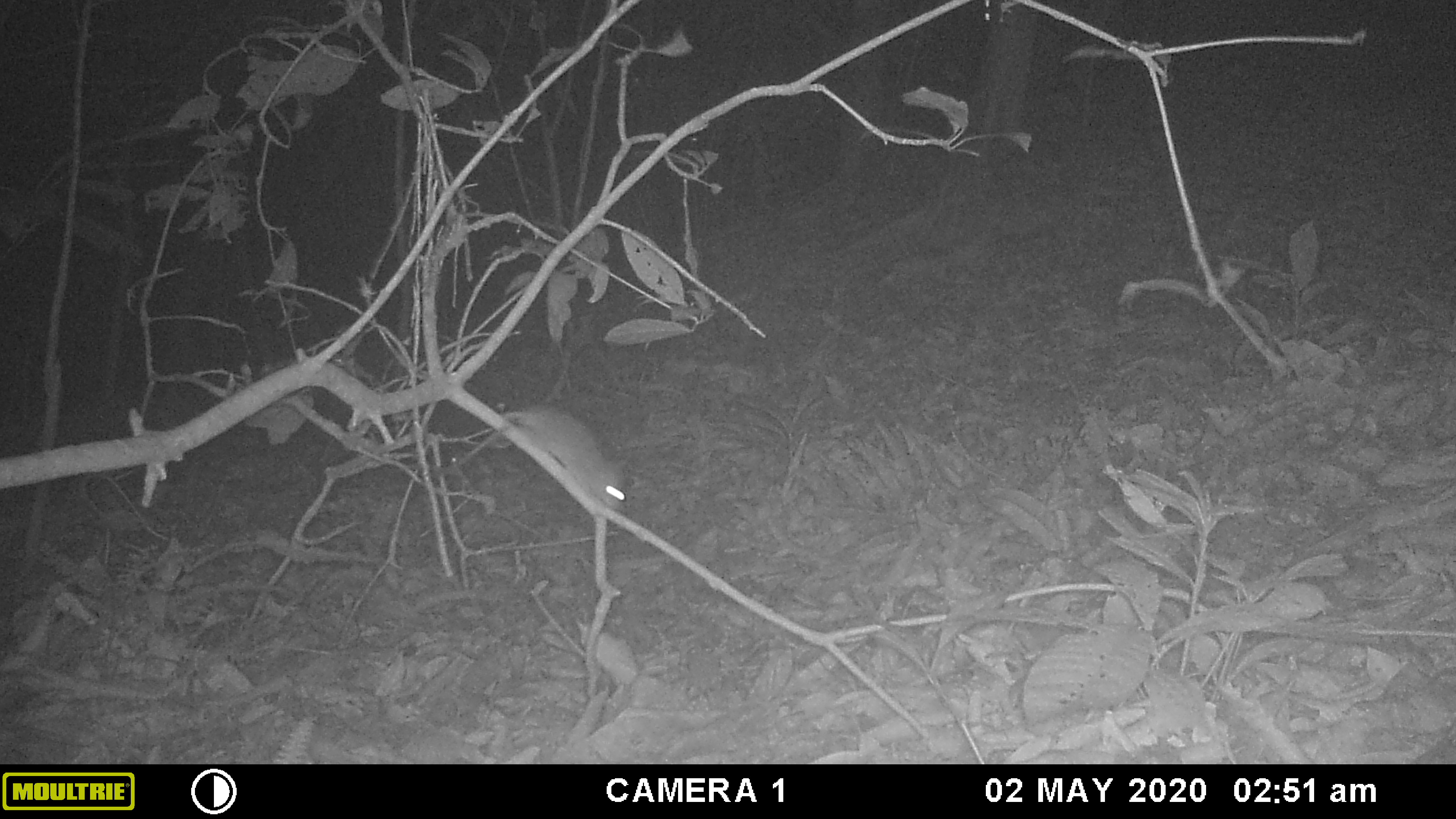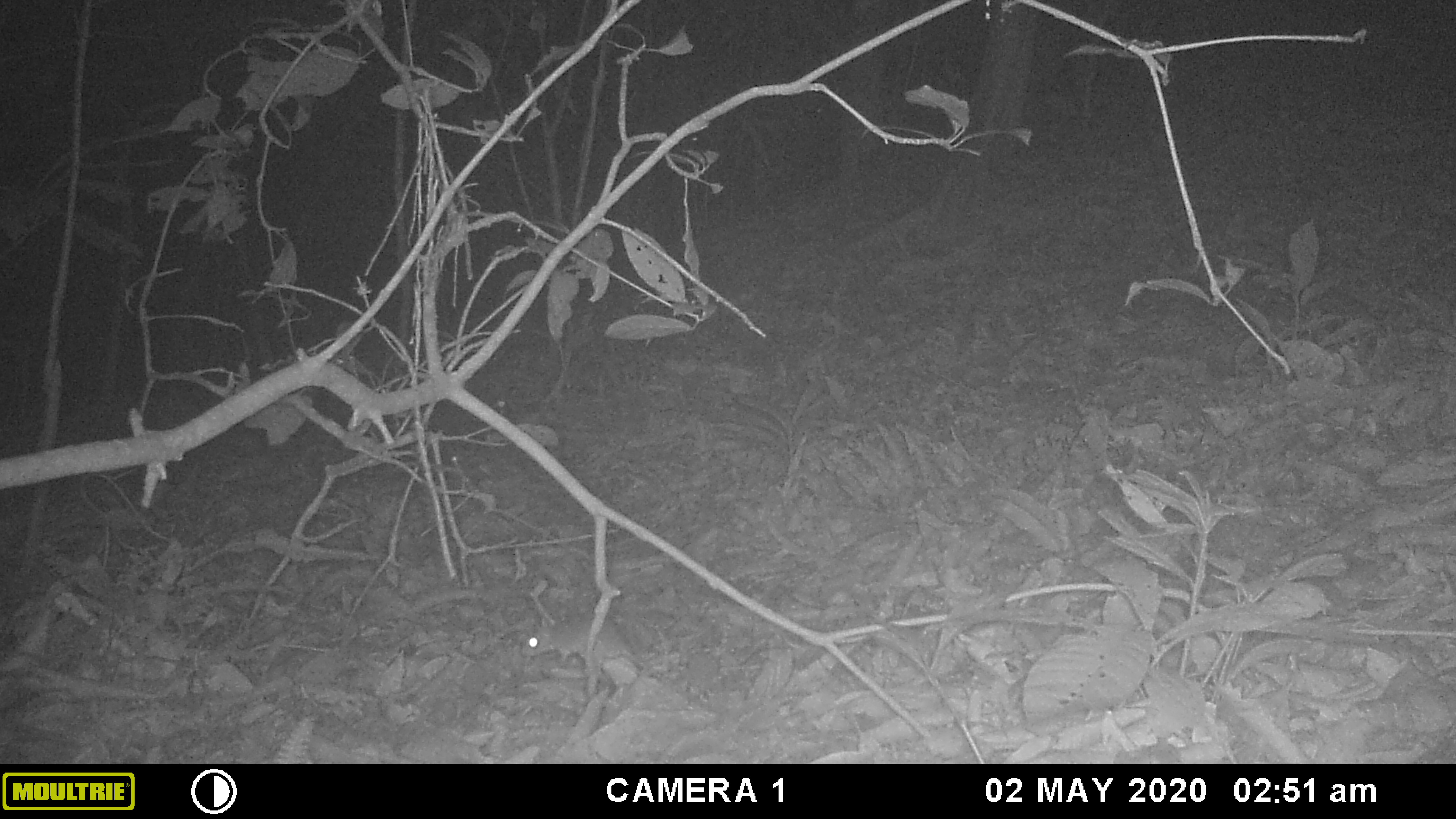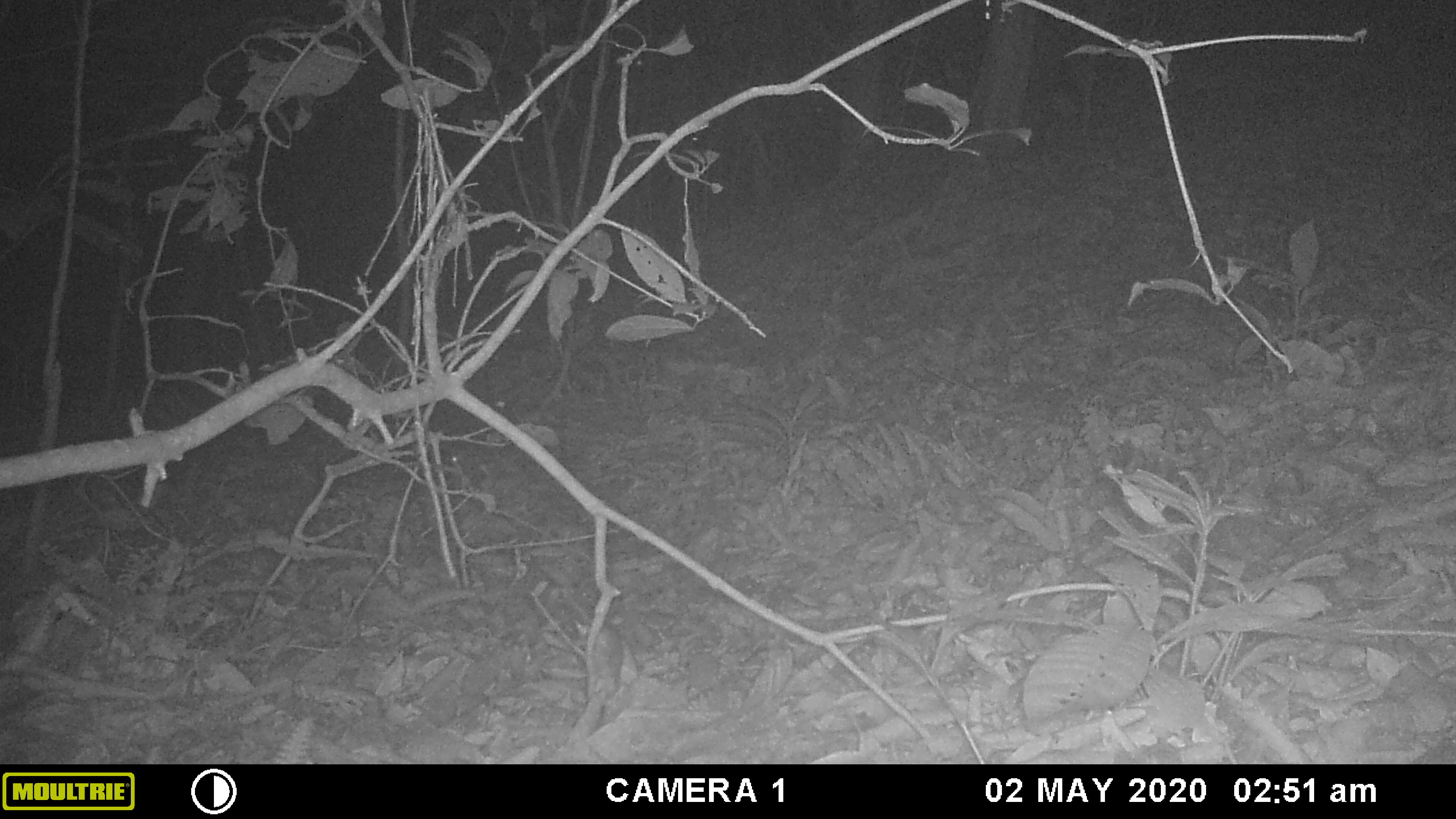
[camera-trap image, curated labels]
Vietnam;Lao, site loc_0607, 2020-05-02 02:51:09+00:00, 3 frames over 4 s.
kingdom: Animalia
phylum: Chordata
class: Mammalia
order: Rodentia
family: Muridae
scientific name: Muridae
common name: old-world mice and rats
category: unidentified murid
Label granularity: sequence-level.